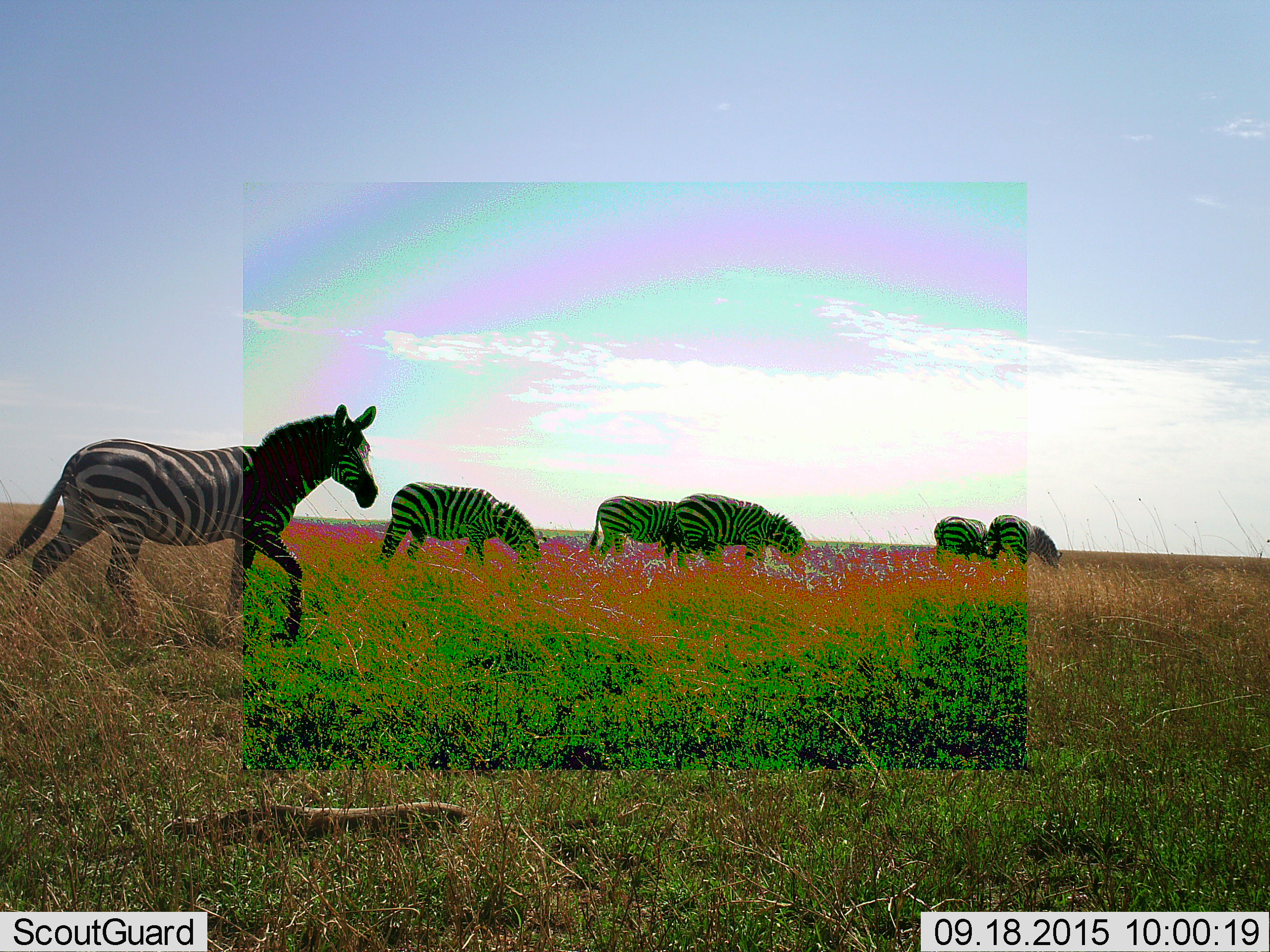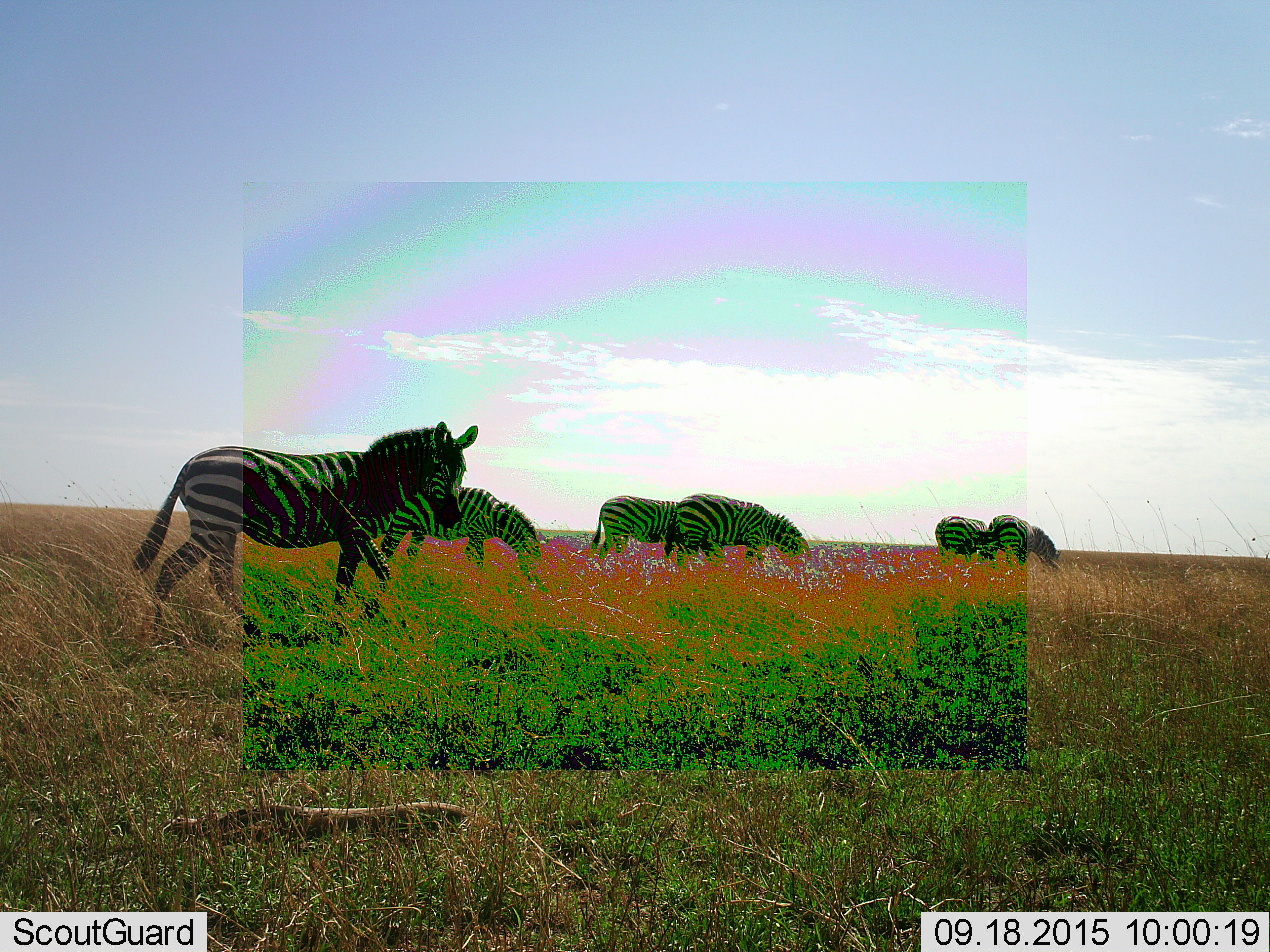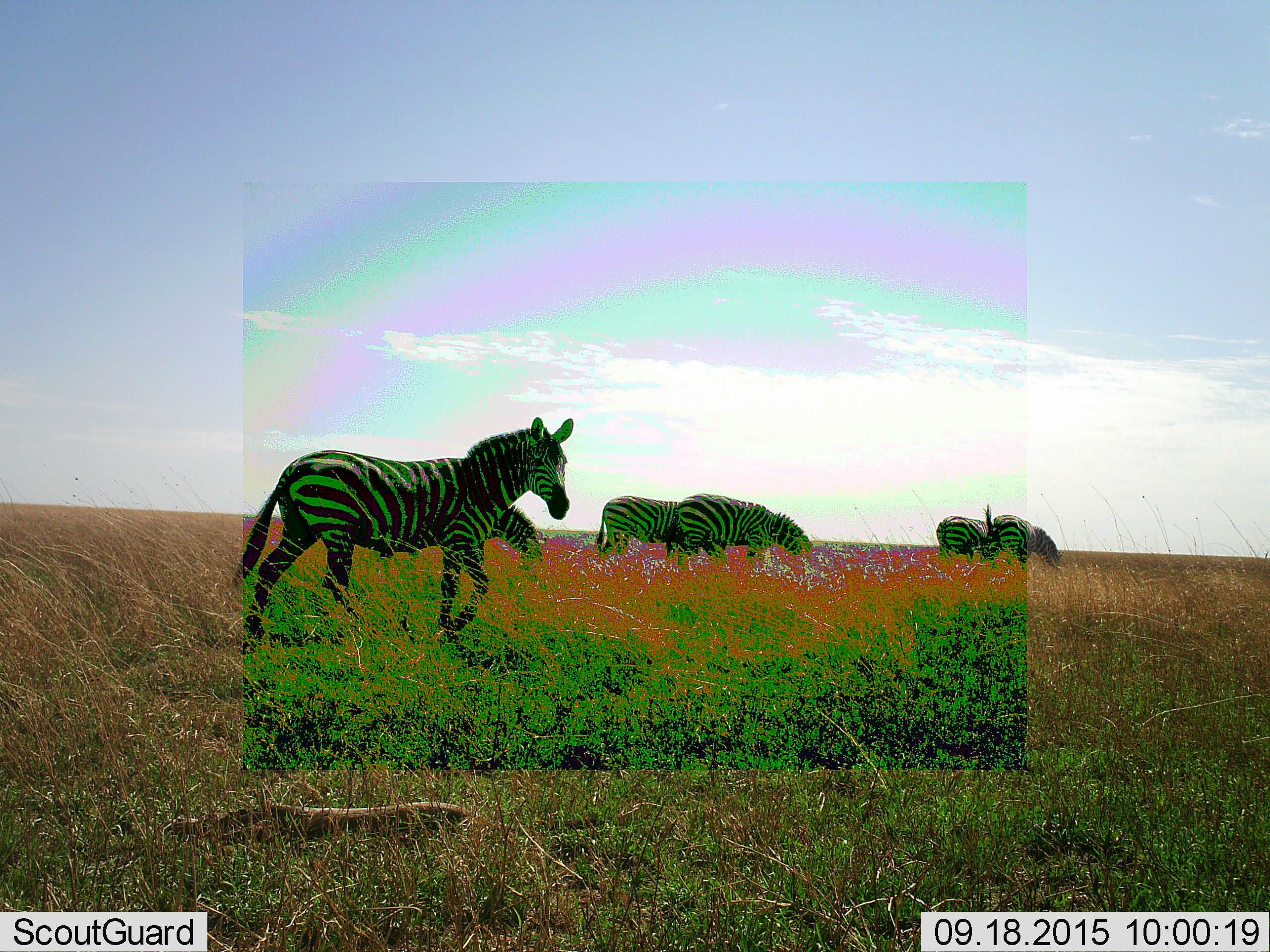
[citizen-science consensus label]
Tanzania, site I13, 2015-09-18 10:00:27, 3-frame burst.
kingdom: Animalia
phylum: Chordata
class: Mammalia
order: Perissodactyla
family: Equidae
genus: Equus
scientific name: Equus quagga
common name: plains zebra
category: zebra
Zebra (plains zebra) (Equus quagga), count 6. Behavior (volunteer vote fractions): standing 20%, resting 10%, moving 90%, interacting 0%. Young present (vote fraction): 0%. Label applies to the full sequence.